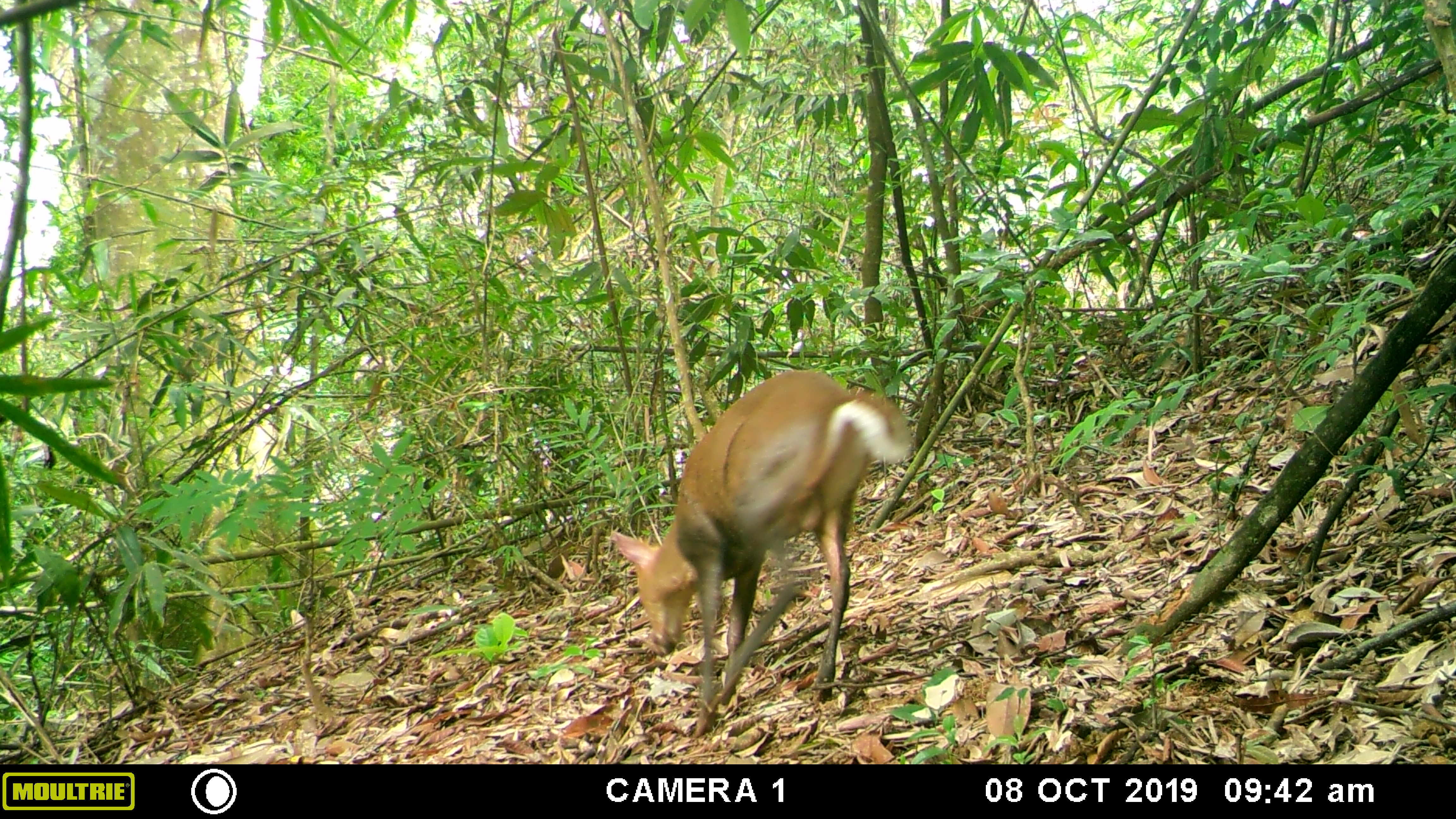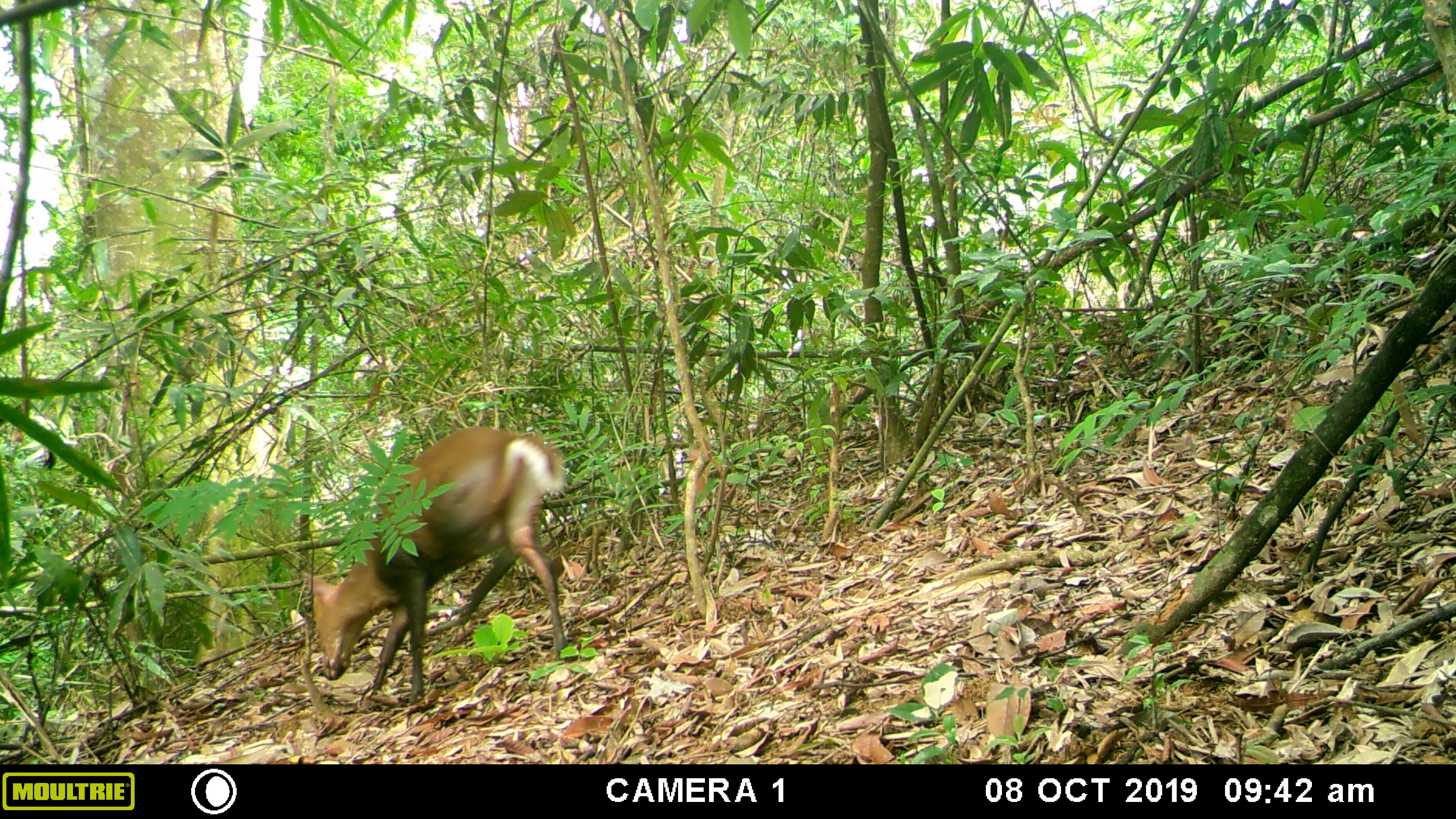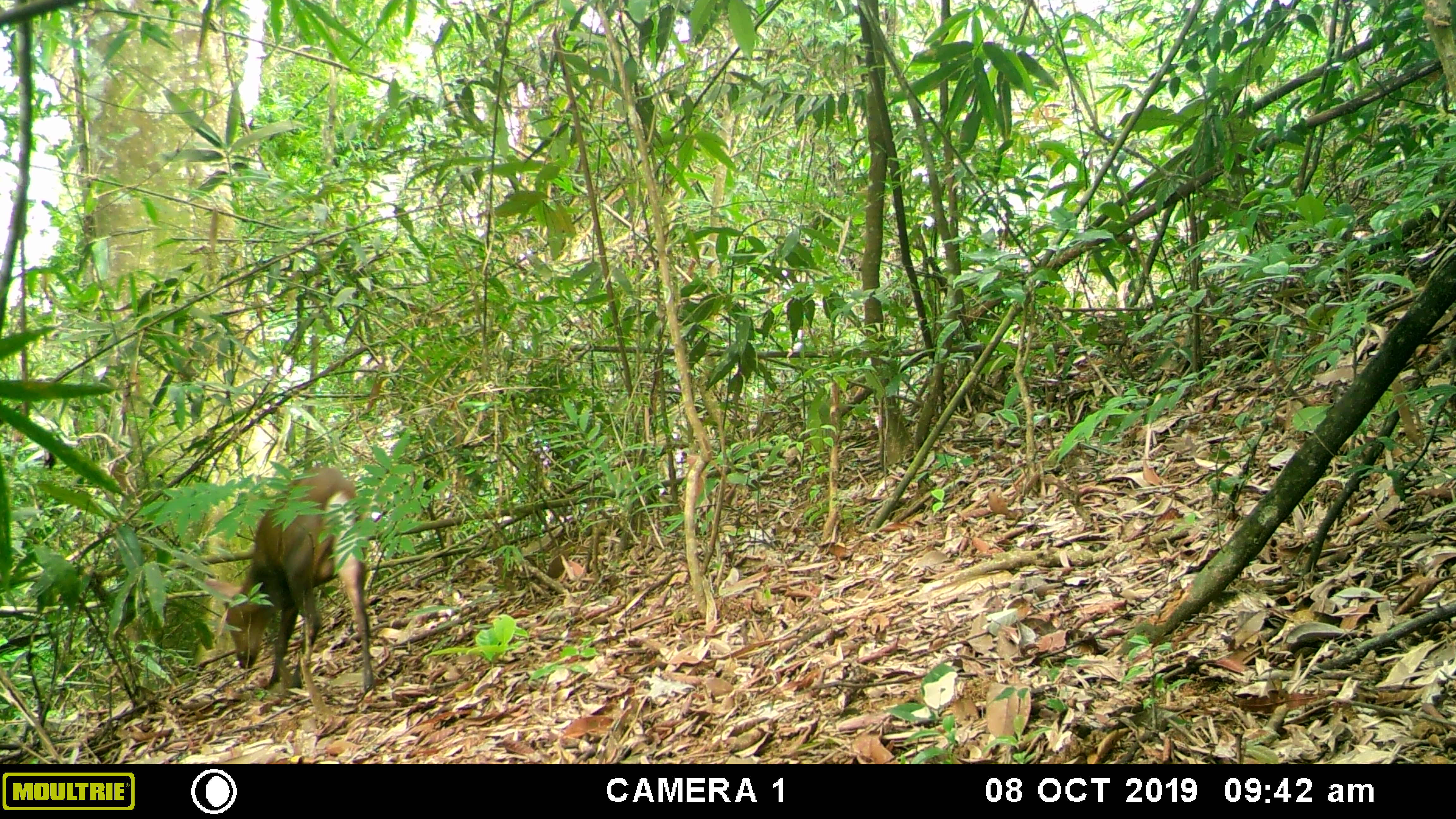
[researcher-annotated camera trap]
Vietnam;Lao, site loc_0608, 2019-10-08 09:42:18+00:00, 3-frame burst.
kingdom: Animalia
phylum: Chordata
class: Mammalia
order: Artiodactyla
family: Cervidae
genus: Muntiacus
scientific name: Muntiacus rooseveltorum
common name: roosevelt's muntjac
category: roosevelts muntjac group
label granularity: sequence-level